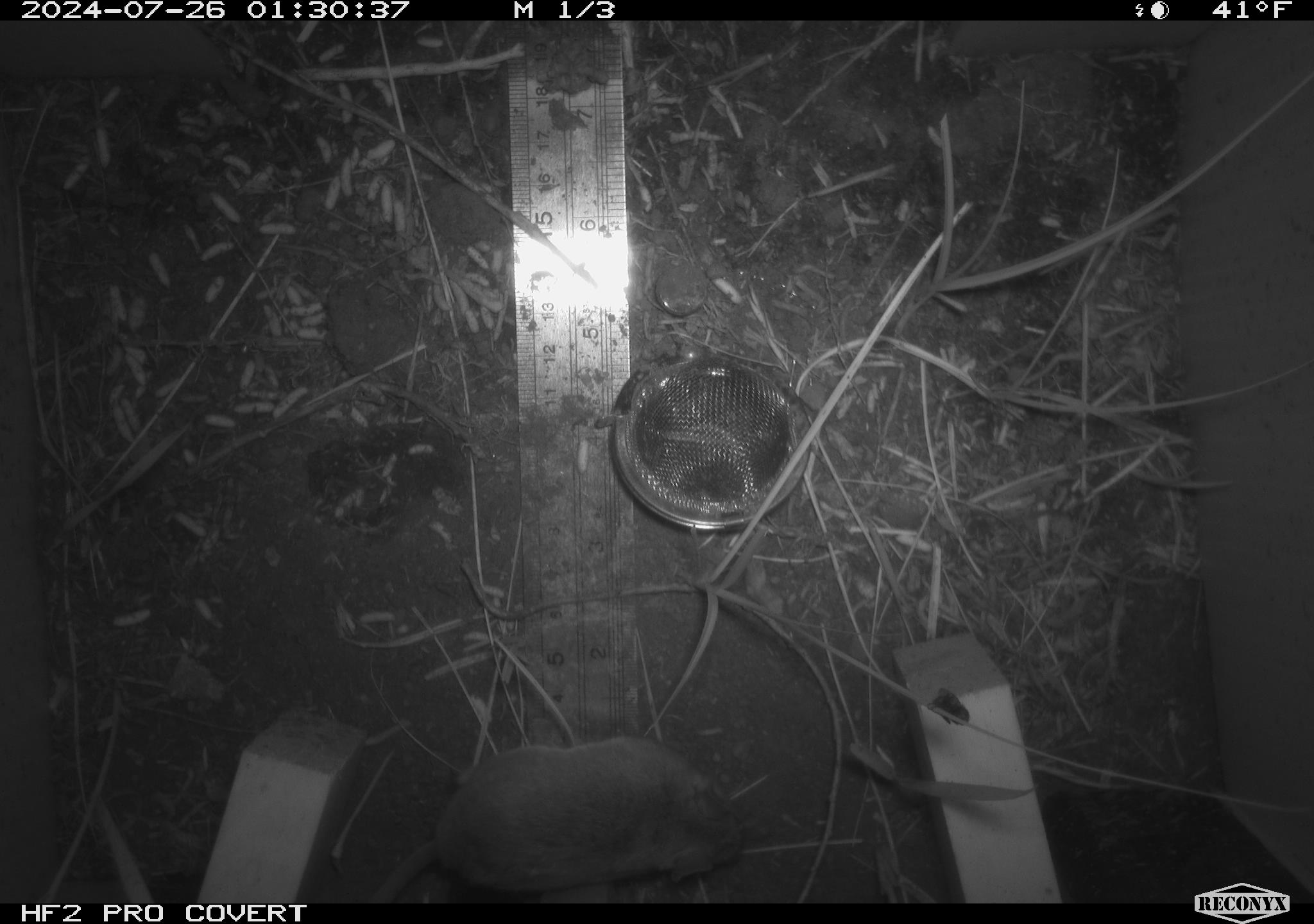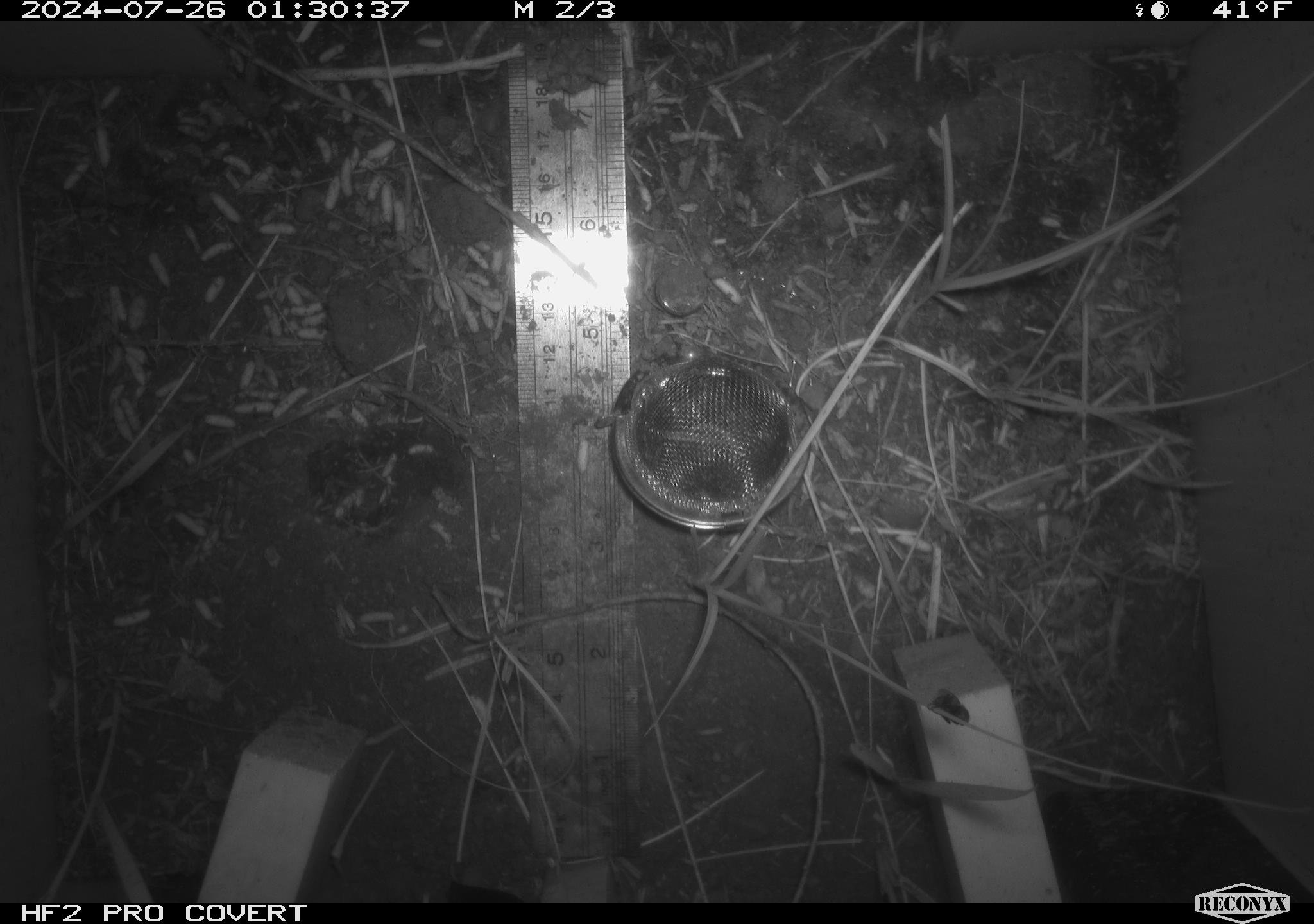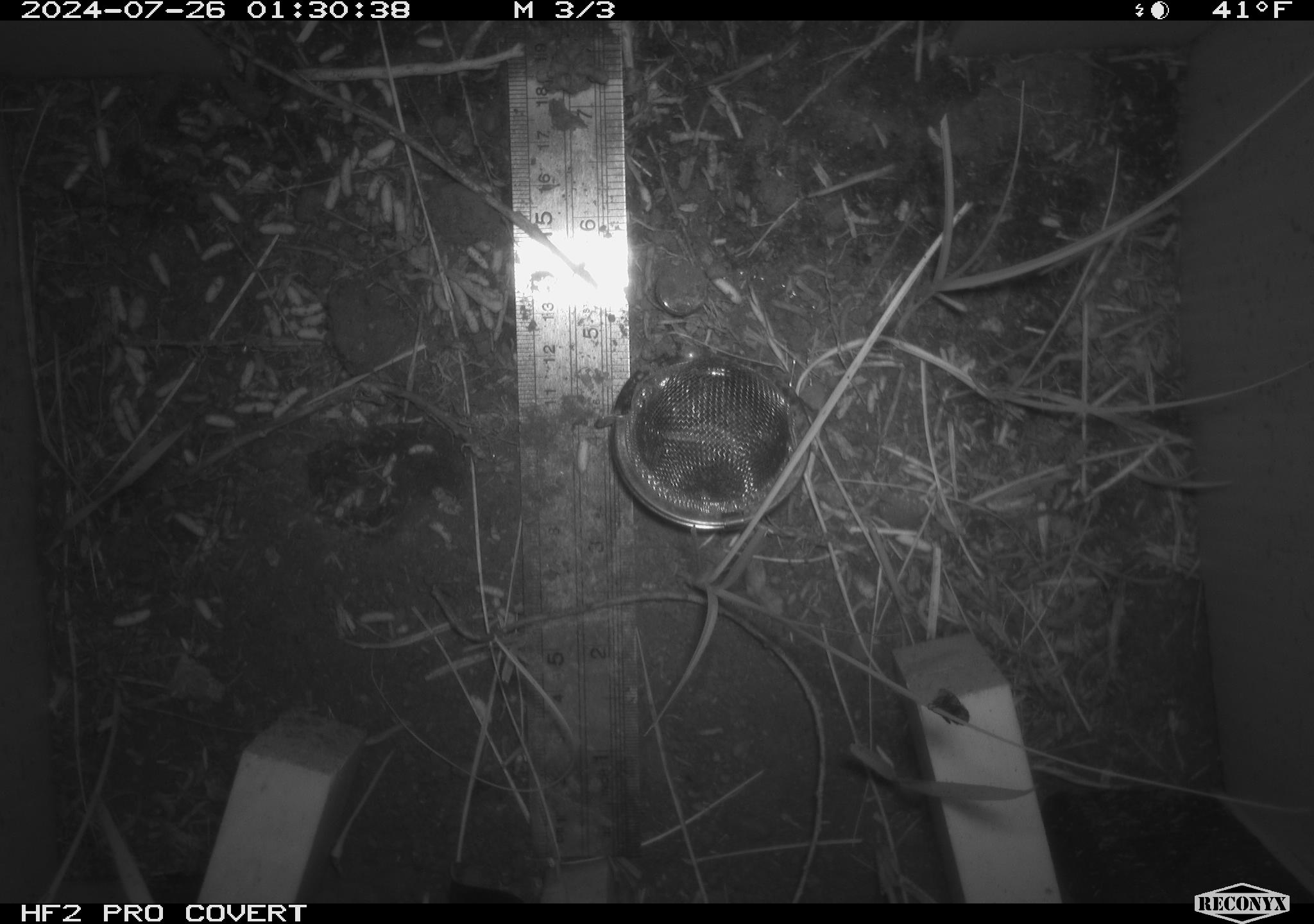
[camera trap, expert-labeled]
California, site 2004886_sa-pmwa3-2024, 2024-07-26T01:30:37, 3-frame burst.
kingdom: Animalia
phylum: Chordata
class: Mammalia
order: Rodentia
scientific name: Rodentia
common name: mouse species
Mouse species (Rodentia).